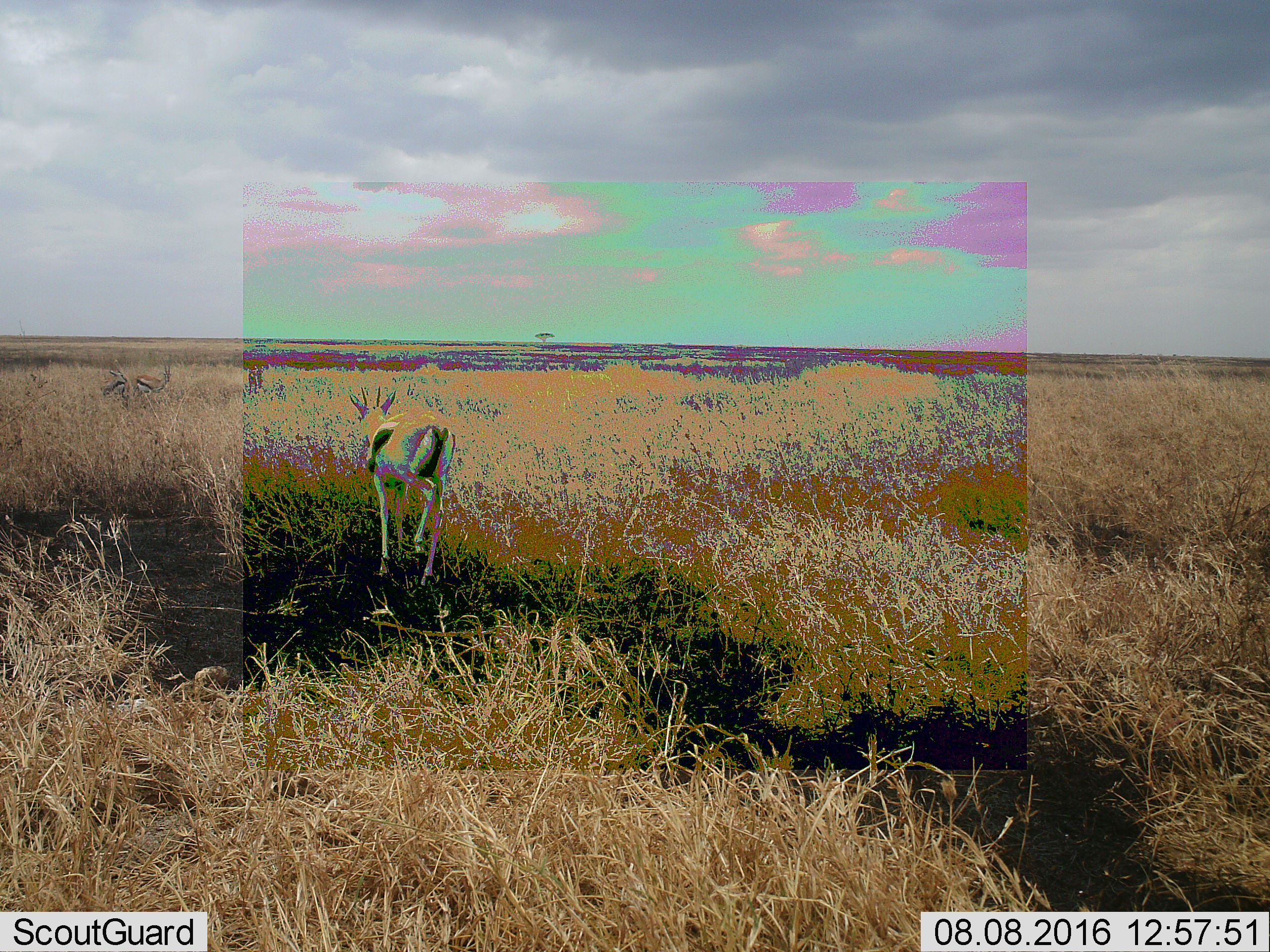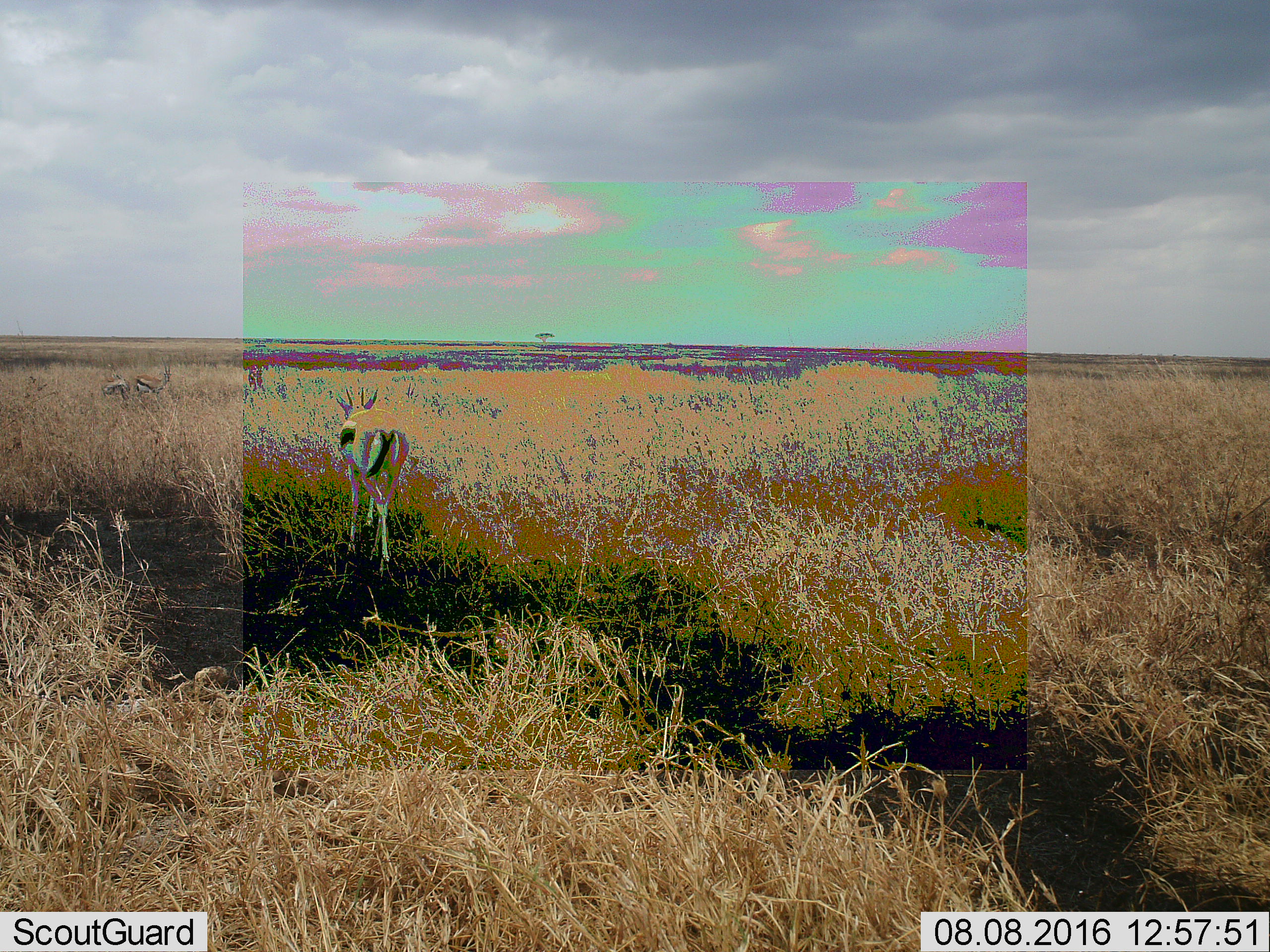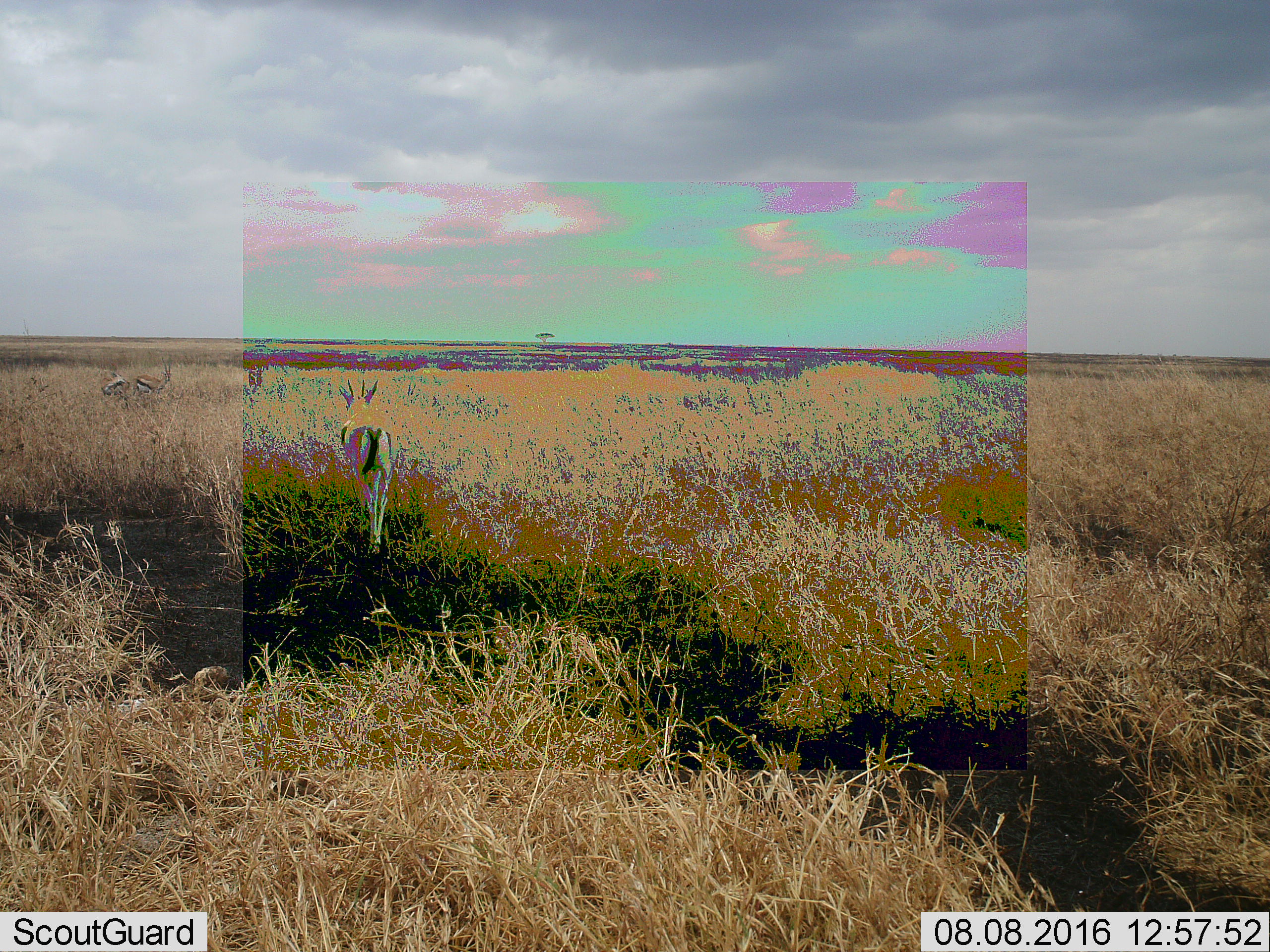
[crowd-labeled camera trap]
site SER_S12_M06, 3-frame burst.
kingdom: Animalia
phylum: Chordata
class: Mammalia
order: Artiodactyla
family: Bovidae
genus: Eudorcas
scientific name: Eudorcas thomsonii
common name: thomson's gazelle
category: gazellethomsons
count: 3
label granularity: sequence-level